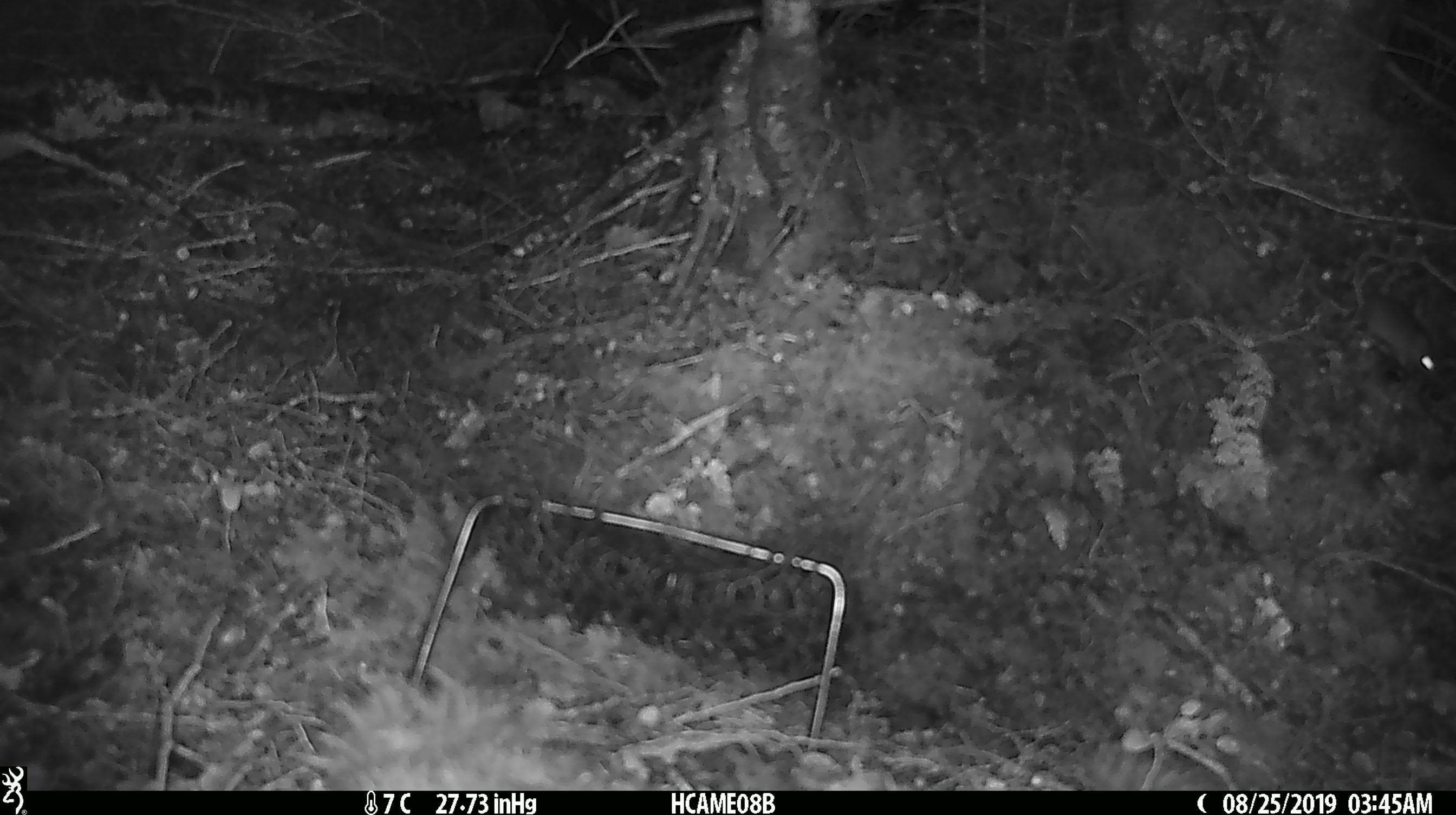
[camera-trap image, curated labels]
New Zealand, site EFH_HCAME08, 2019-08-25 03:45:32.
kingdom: Animalia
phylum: Chordata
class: Mammalia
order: Rodentia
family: Muridae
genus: Mus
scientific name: Mus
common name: mouse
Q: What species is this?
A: Mouse (Mus).